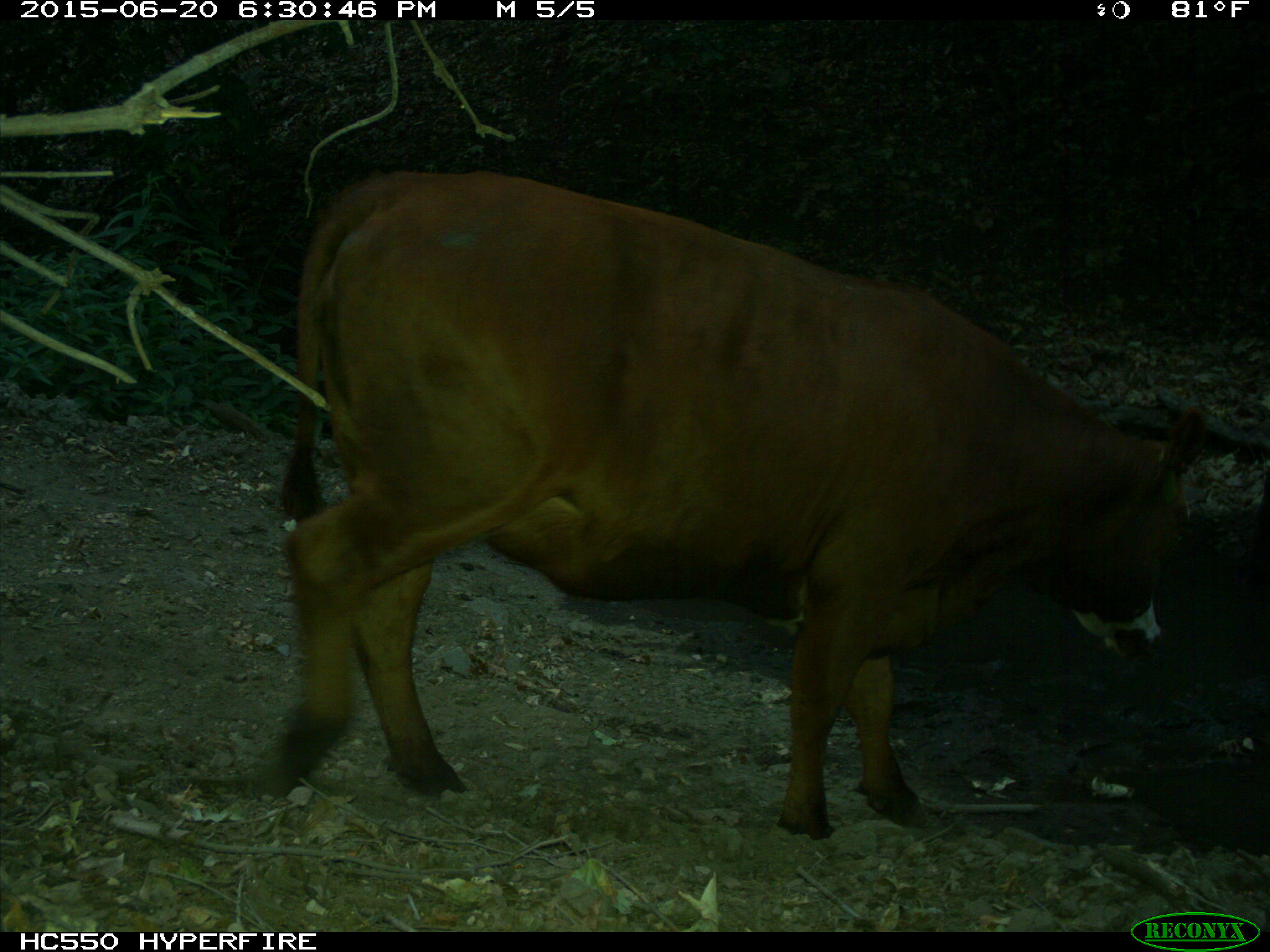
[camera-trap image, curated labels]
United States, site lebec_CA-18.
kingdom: Animalia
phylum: Chordata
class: Mammalia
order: Artiodactyla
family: Bovidae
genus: Bos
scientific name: Bos taurus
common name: domestic cow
Bos taurus (domestic cow).